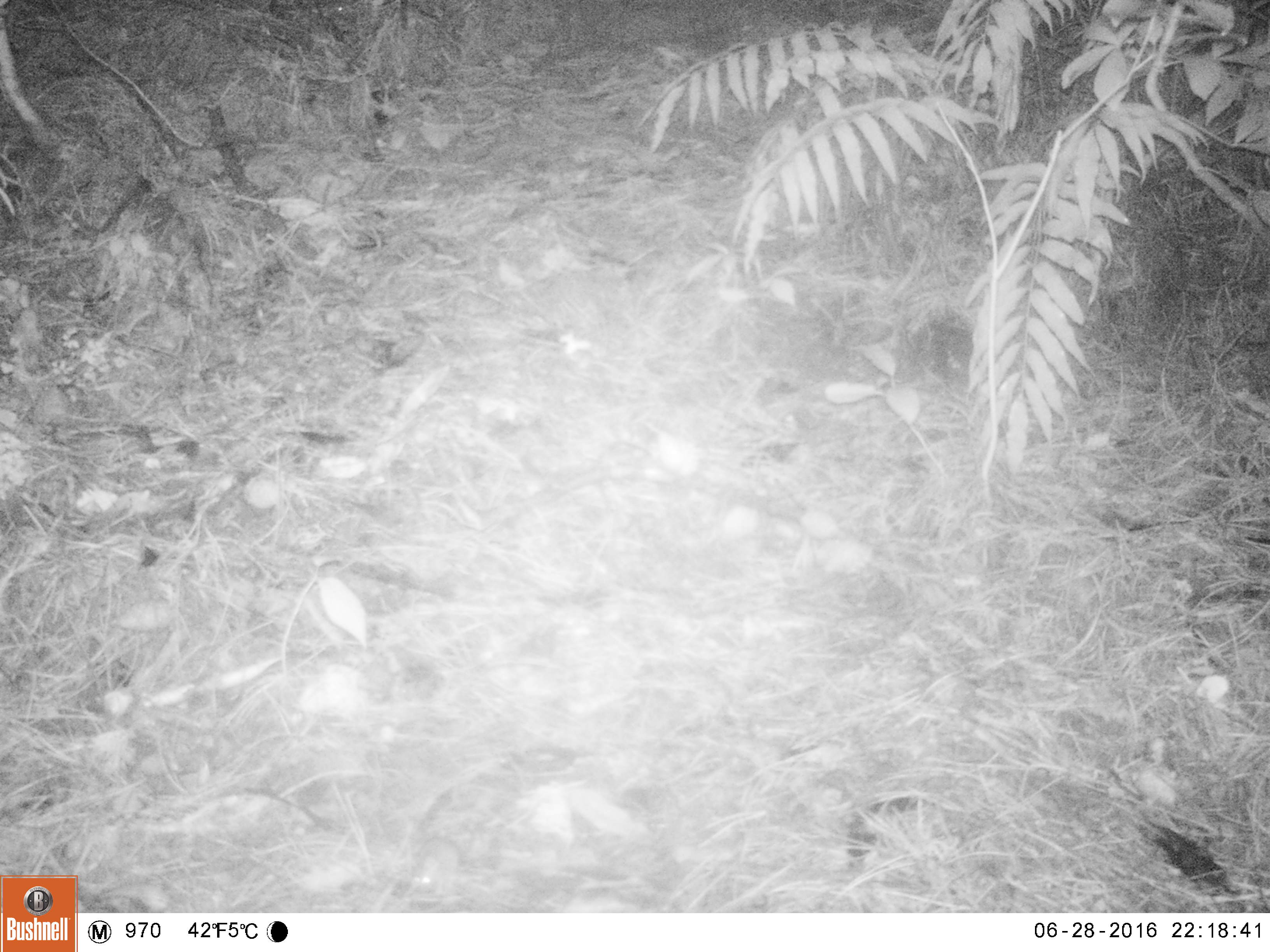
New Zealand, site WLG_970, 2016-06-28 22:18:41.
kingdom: Animalia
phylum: Chordata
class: Mammalia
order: Rodentia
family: Muridae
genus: Mus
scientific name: Mus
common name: mouse